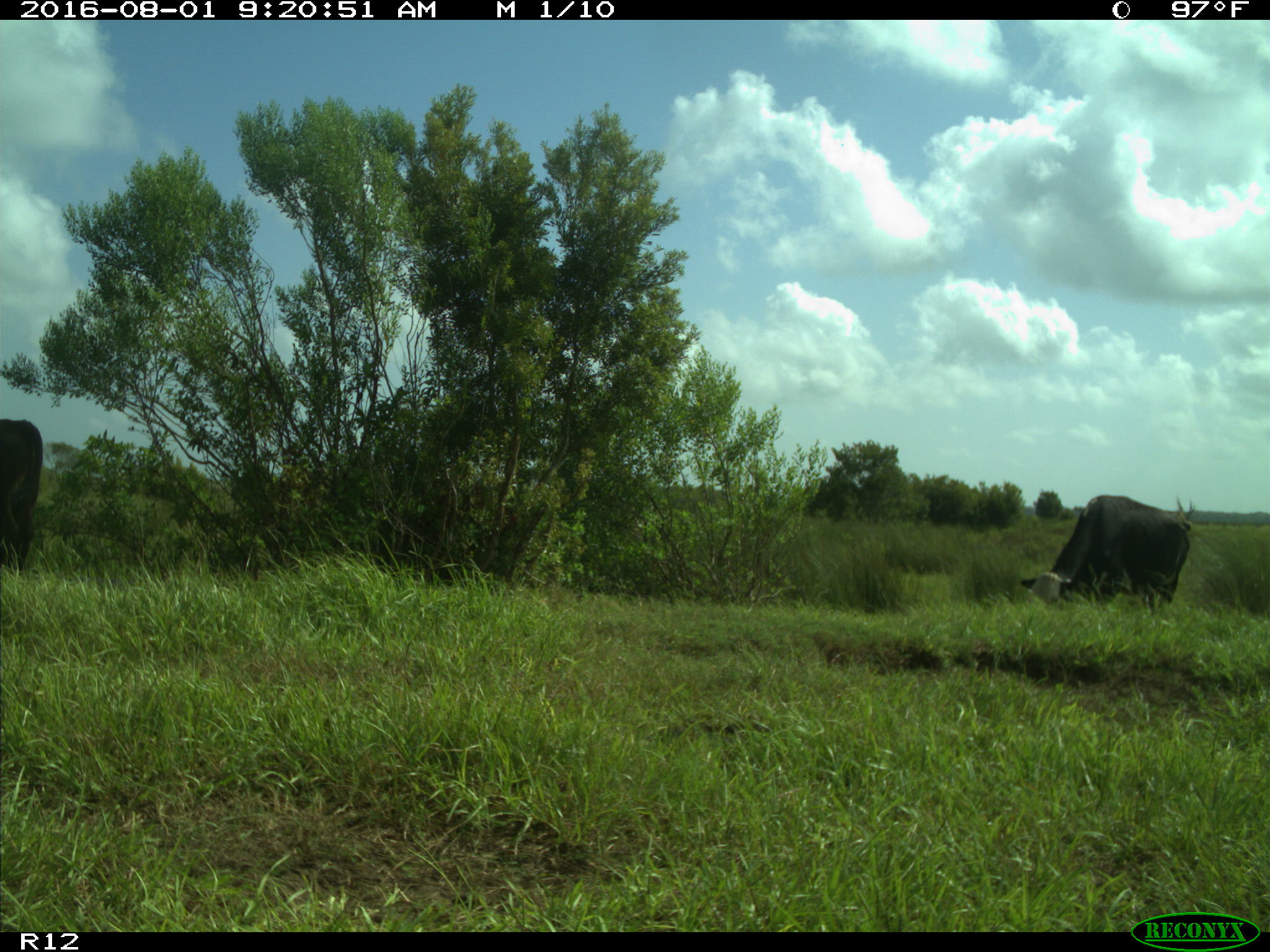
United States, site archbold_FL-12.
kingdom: Animalia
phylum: Chordata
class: Mammalia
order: Artiodactyla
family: Bovidae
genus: Bos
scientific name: Bos taurus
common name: domestic cow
Bos taurus (domestic cow).